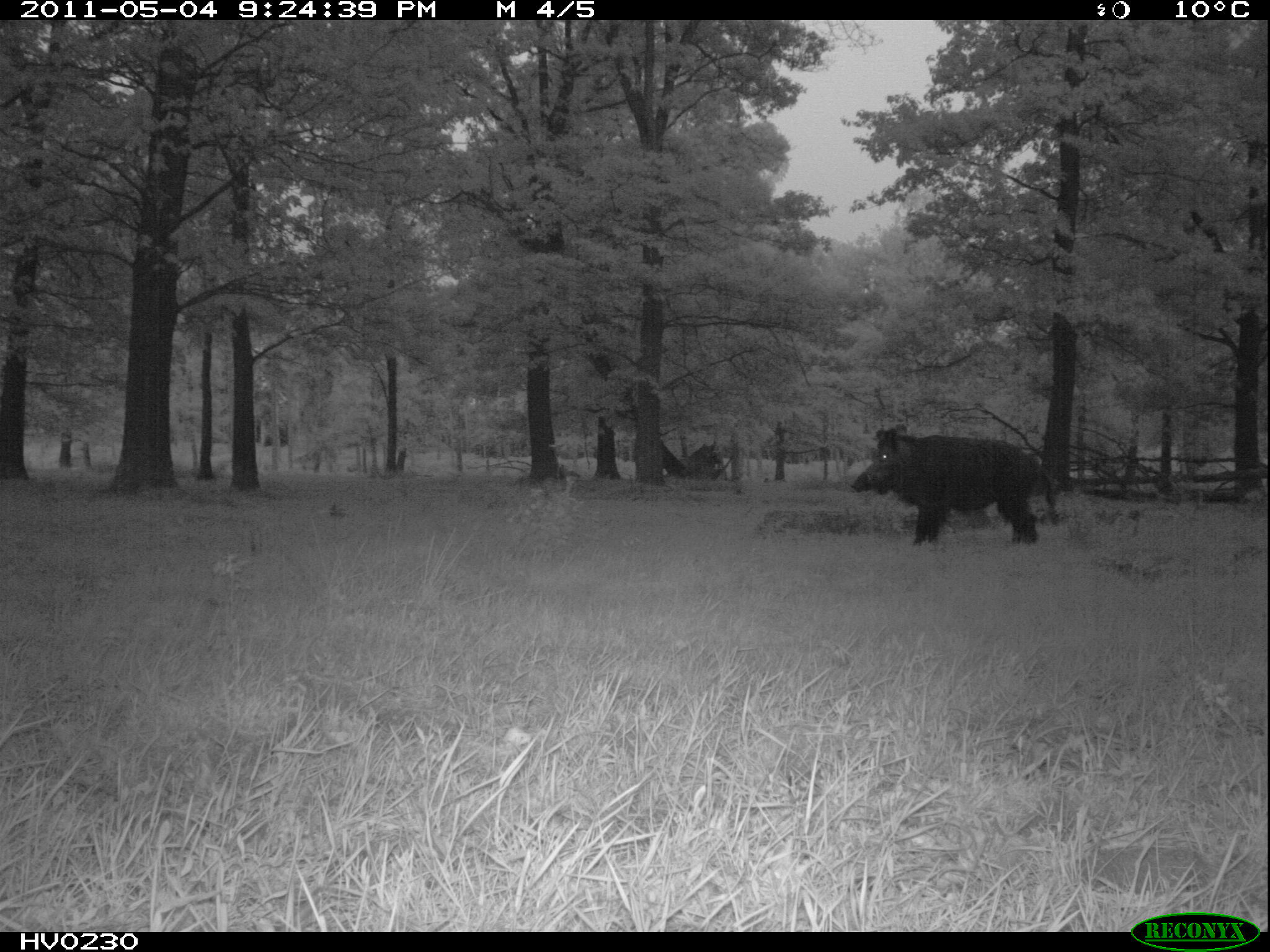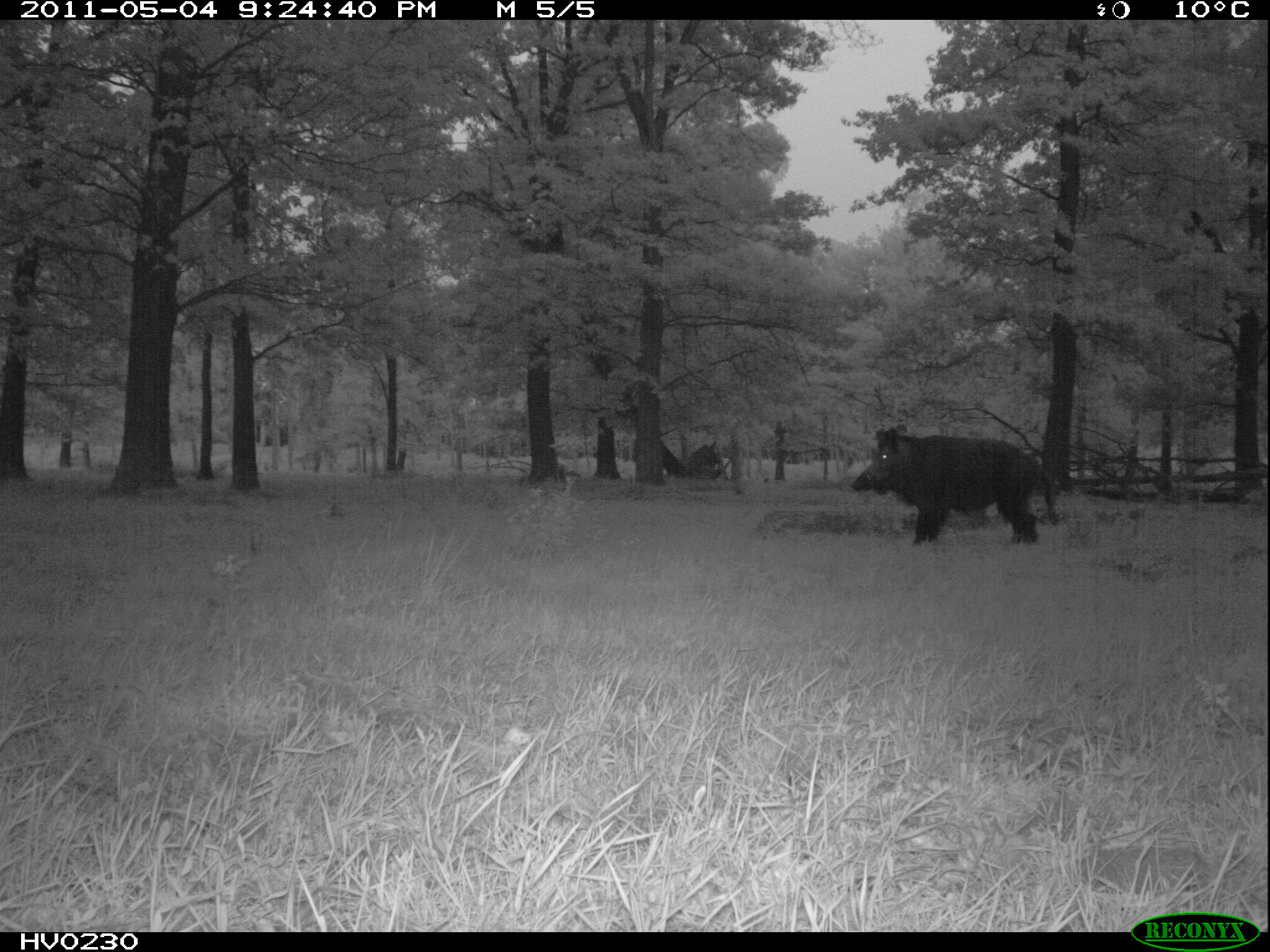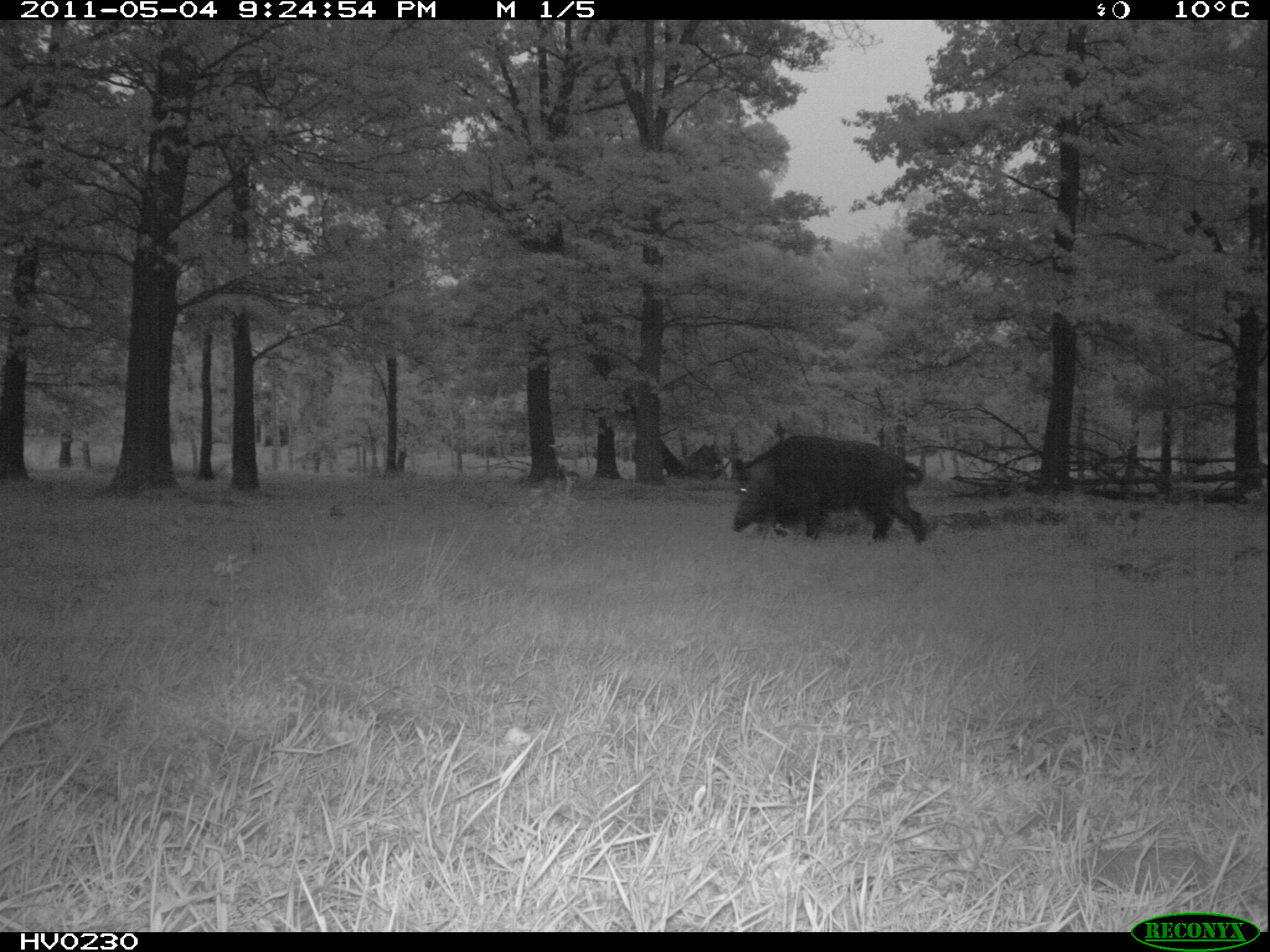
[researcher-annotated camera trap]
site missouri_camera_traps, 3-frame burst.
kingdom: Animalia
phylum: Chordata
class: Mammalia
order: Artiodactyla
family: Suidae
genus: Sus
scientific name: Sus scrofa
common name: wild boar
Wild boar (Sus scrofa). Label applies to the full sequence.